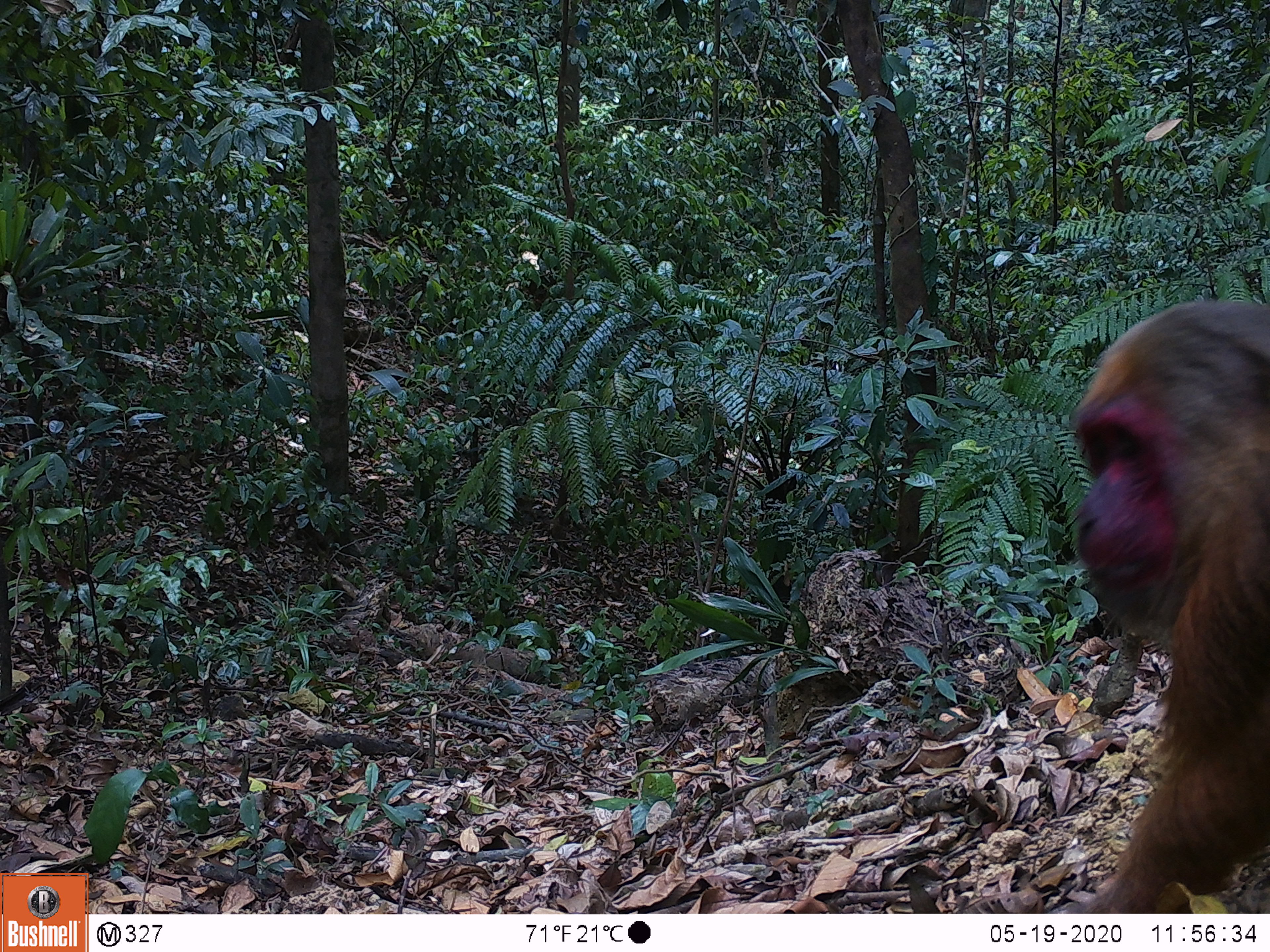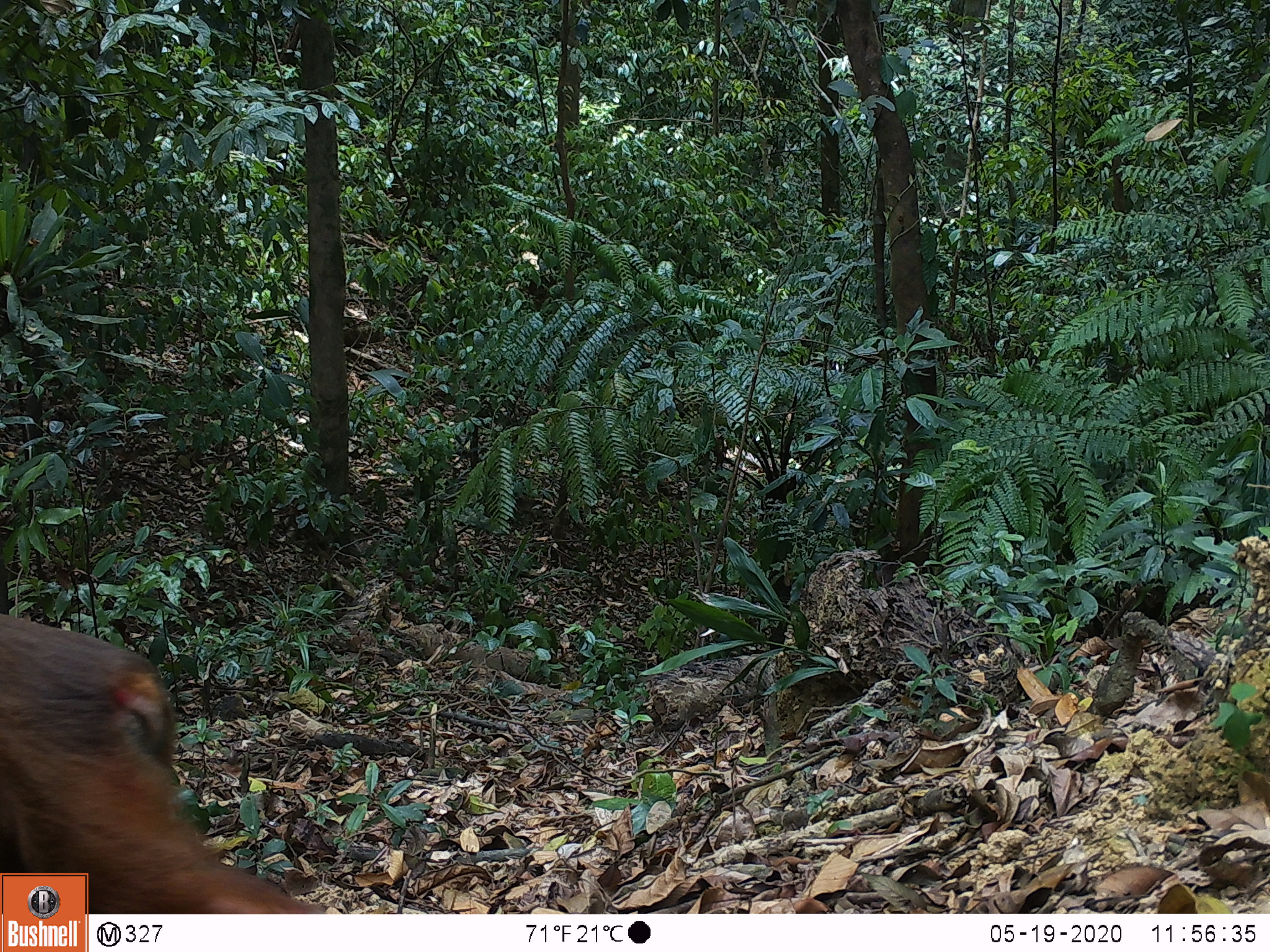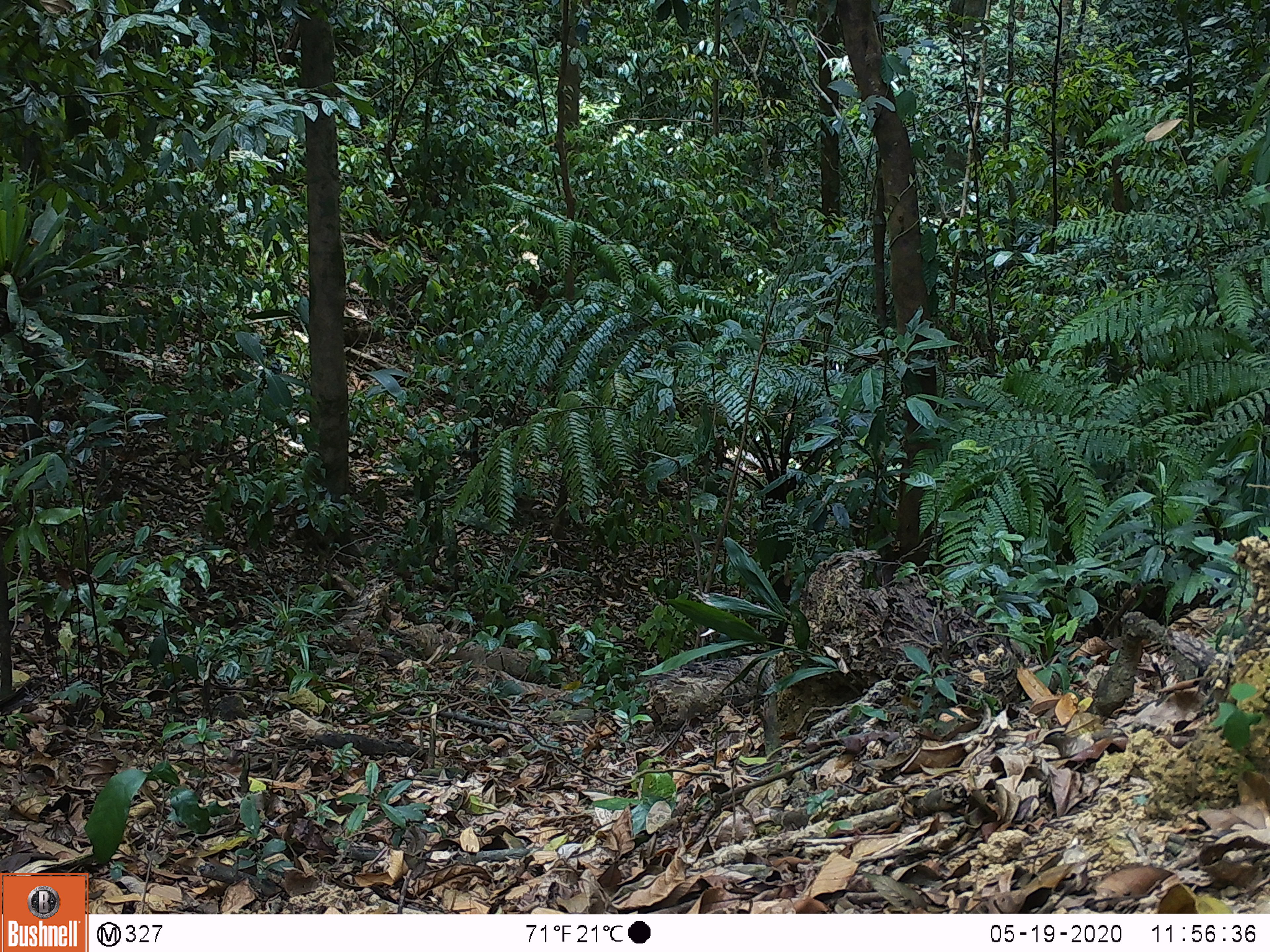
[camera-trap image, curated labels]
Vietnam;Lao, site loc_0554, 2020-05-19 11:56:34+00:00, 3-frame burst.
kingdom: Animalia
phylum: Chordata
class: Mammalia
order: Primates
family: Cercopithecidae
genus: Macaca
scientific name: Macaca arctoides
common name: stump-tailed macaque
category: stump tailed macaque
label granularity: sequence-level